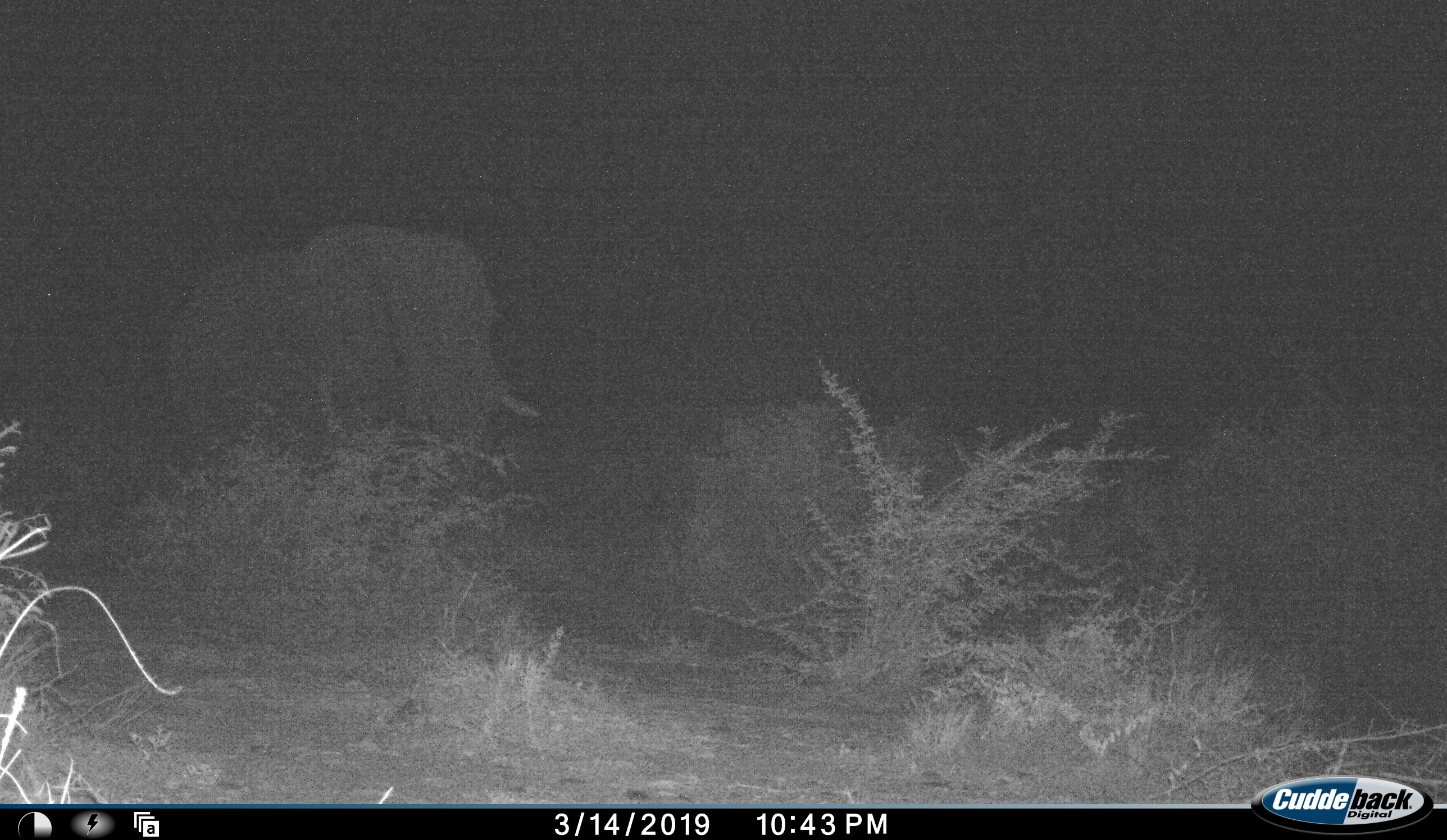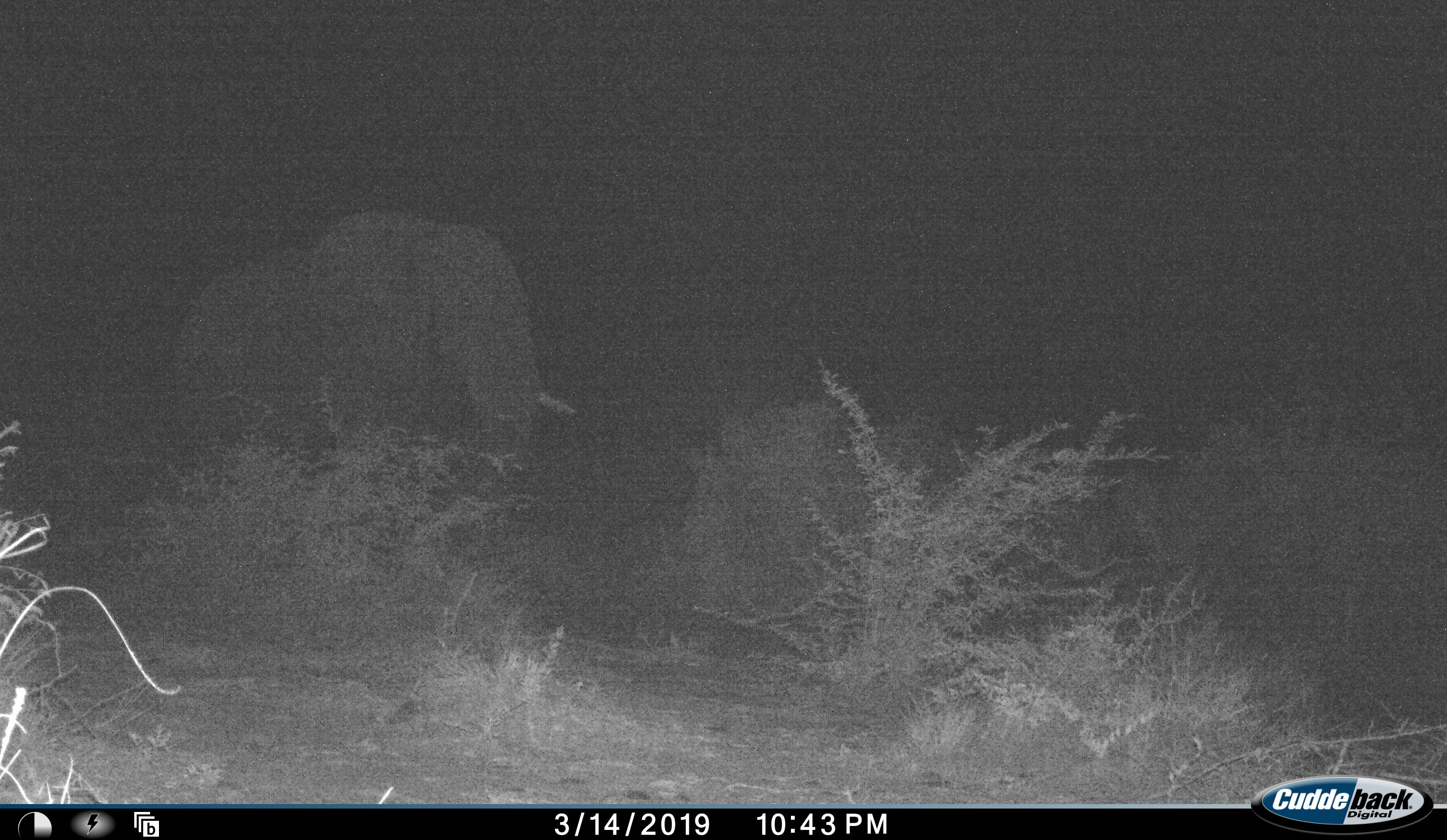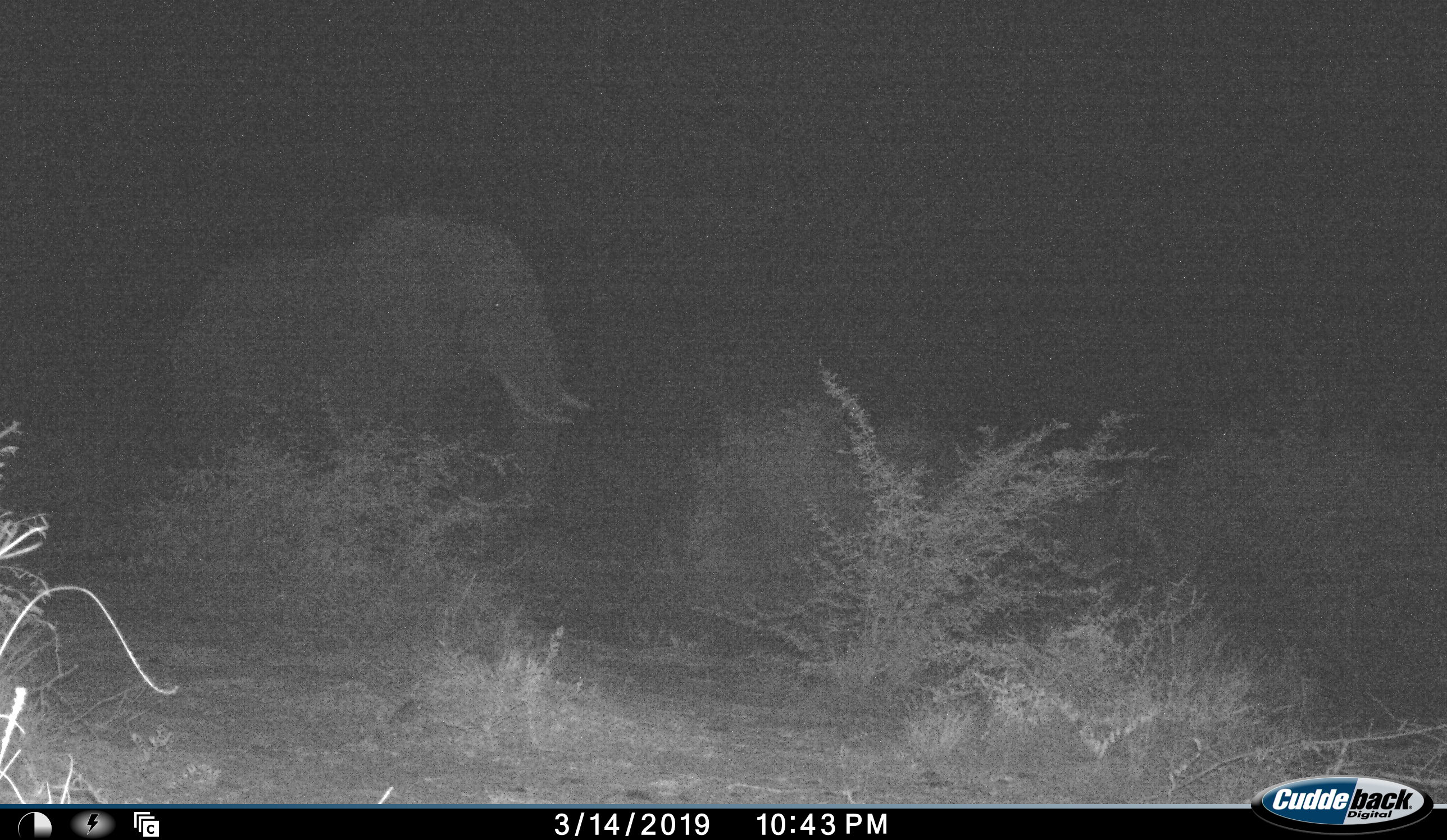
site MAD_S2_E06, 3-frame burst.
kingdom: Animalia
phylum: Chordata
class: Mammalia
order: Proboscidea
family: Elephantidae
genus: Loxodonta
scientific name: Loxodonta africana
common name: african bush elephant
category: elephant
Elephant (african bush elephant) (Loxodonta africana), count 1. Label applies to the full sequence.